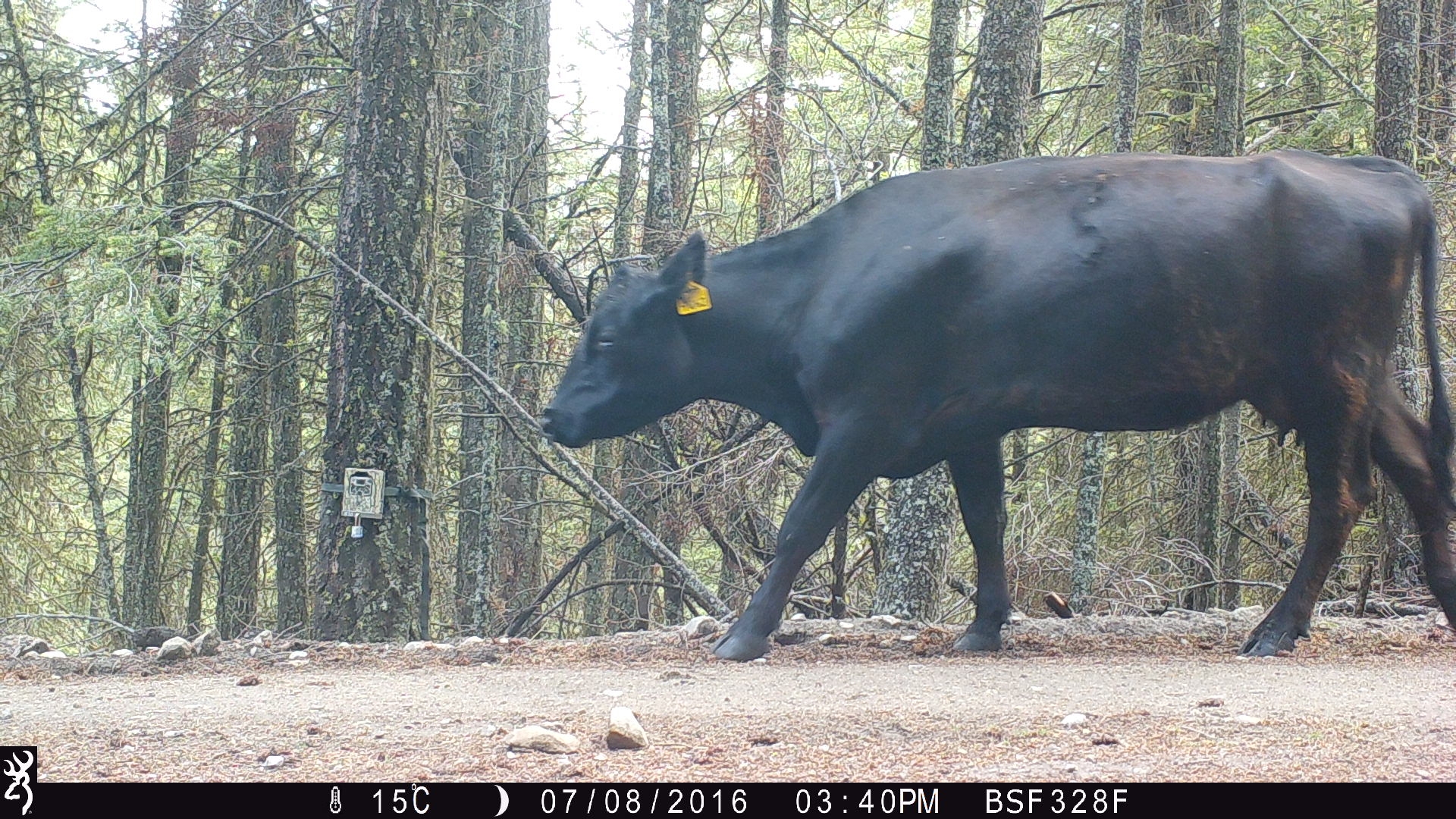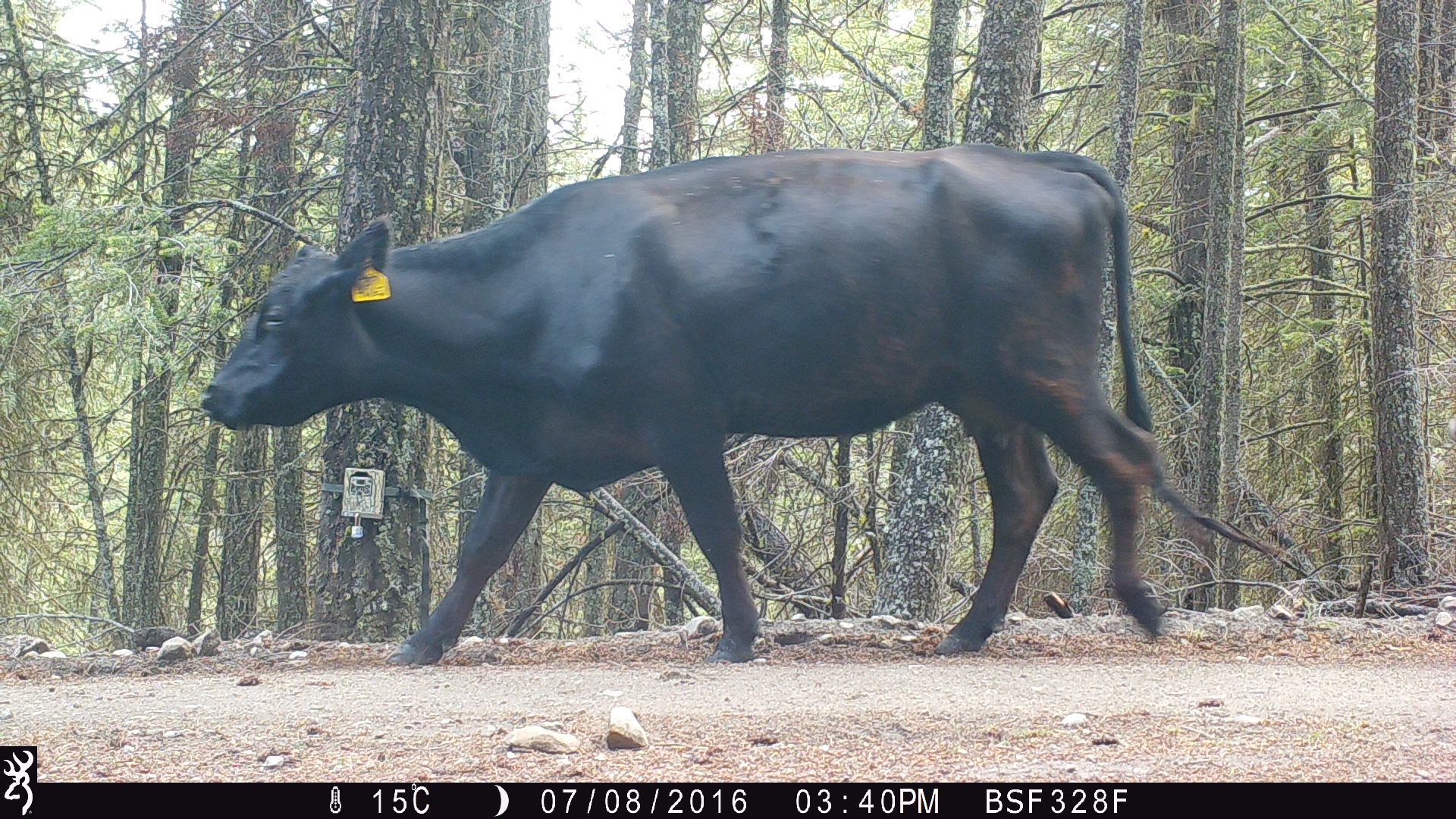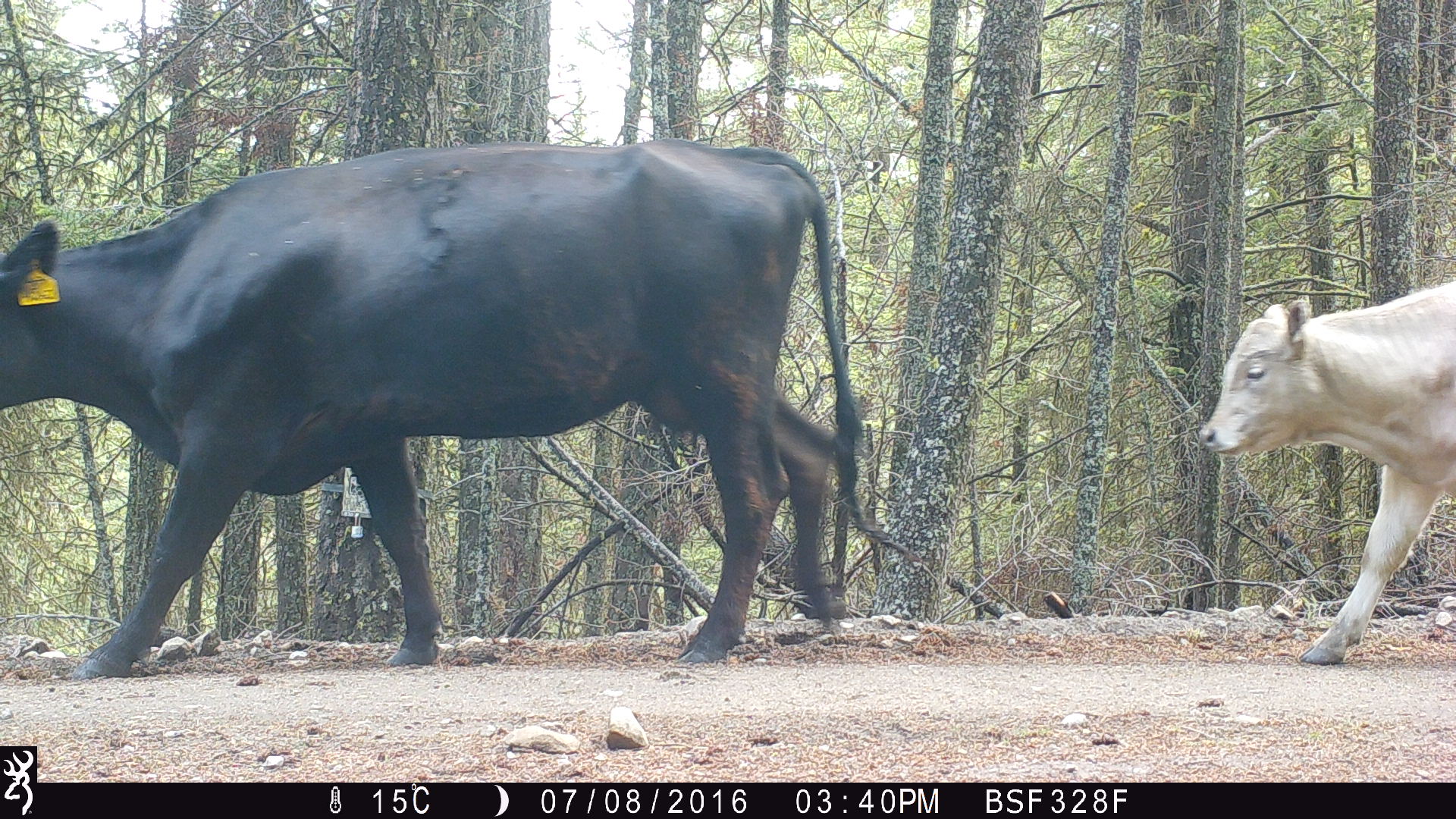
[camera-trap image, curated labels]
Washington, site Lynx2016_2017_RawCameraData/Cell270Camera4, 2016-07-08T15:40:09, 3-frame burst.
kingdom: Animalia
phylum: Chordata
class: Mammalia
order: Artiodactyla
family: Bovidae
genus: Bos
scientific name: Bos taurus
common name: domestic cattle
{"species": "domestic cattle (Bos taurus)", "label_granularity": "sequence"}